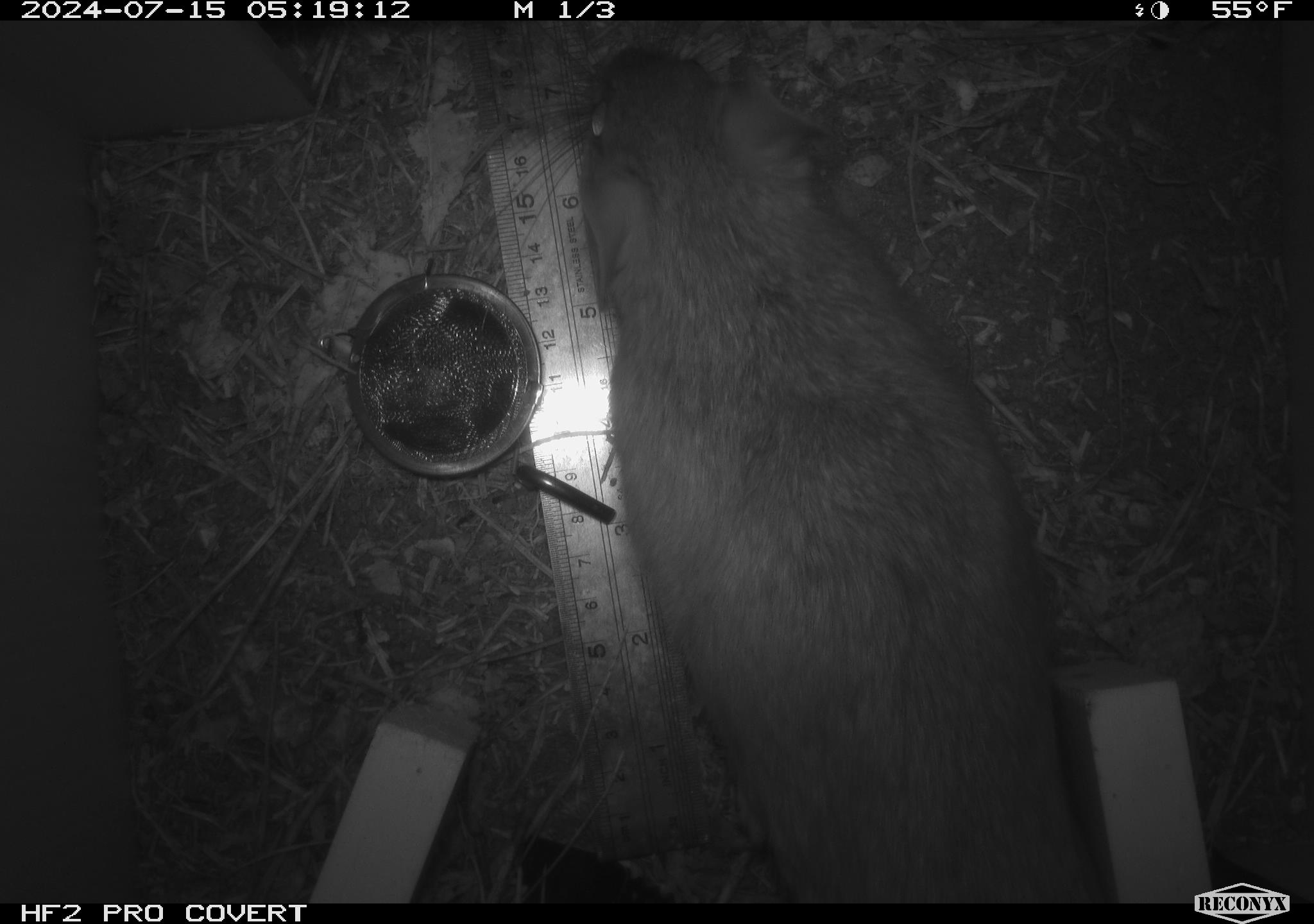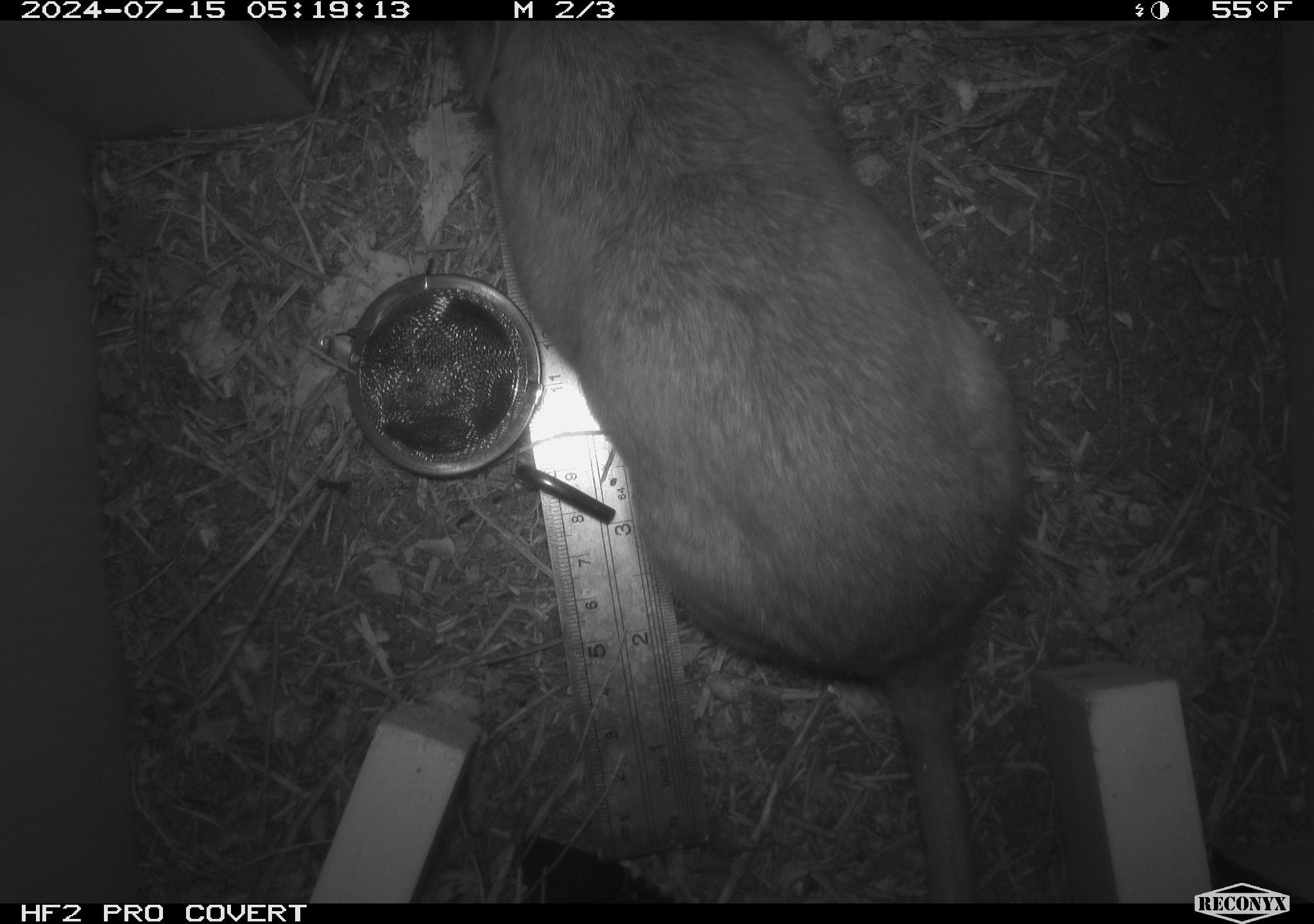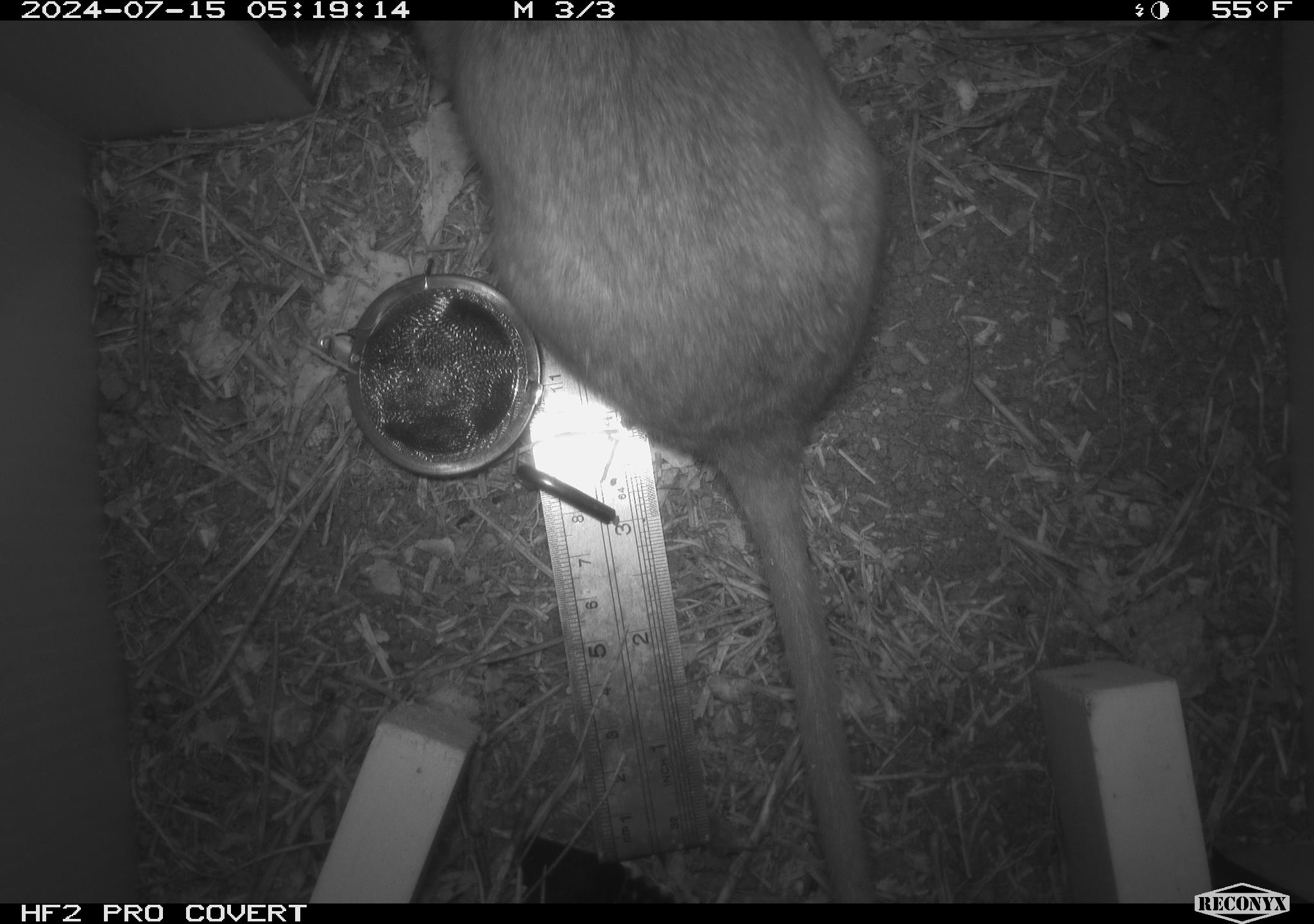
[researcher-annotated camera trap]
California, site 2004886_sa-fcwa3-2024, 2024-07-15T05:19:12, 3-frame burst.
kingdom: Animalia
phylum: Chordata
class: Mammalia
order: Rodentia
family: Cricetidae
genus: Neotoma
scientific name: Neotoma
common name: pack rat or woodrat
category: neotoma species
Neotoma species (pack rat or woodrat) (Neotoma).